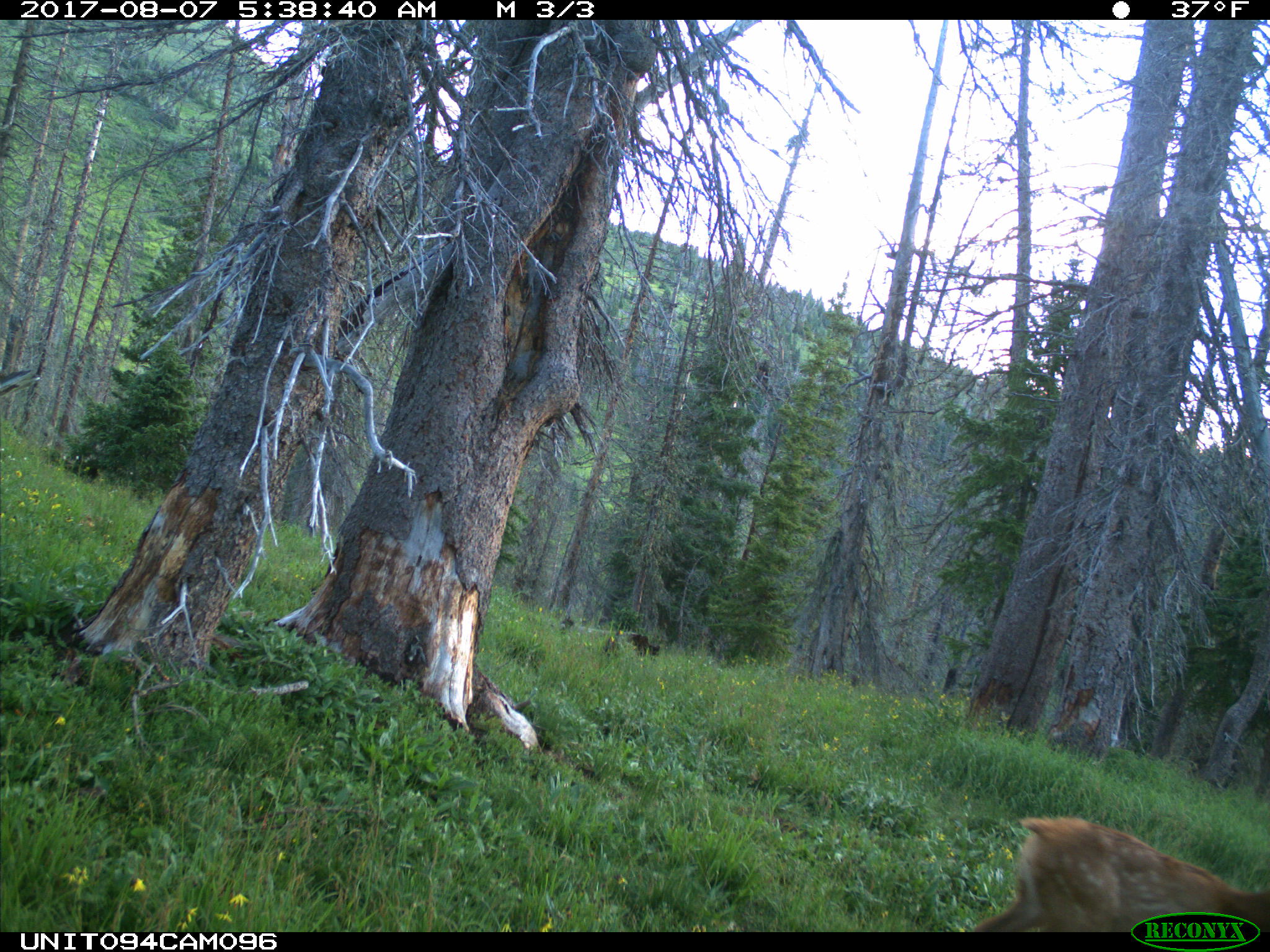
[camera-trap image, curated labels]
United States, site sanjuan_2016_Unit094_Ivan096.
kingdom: Animalia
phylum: Chordata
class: Mammalia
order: Artiodactyla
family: Cervidae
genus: Cervus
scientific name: Cervus elaphus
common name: red deer